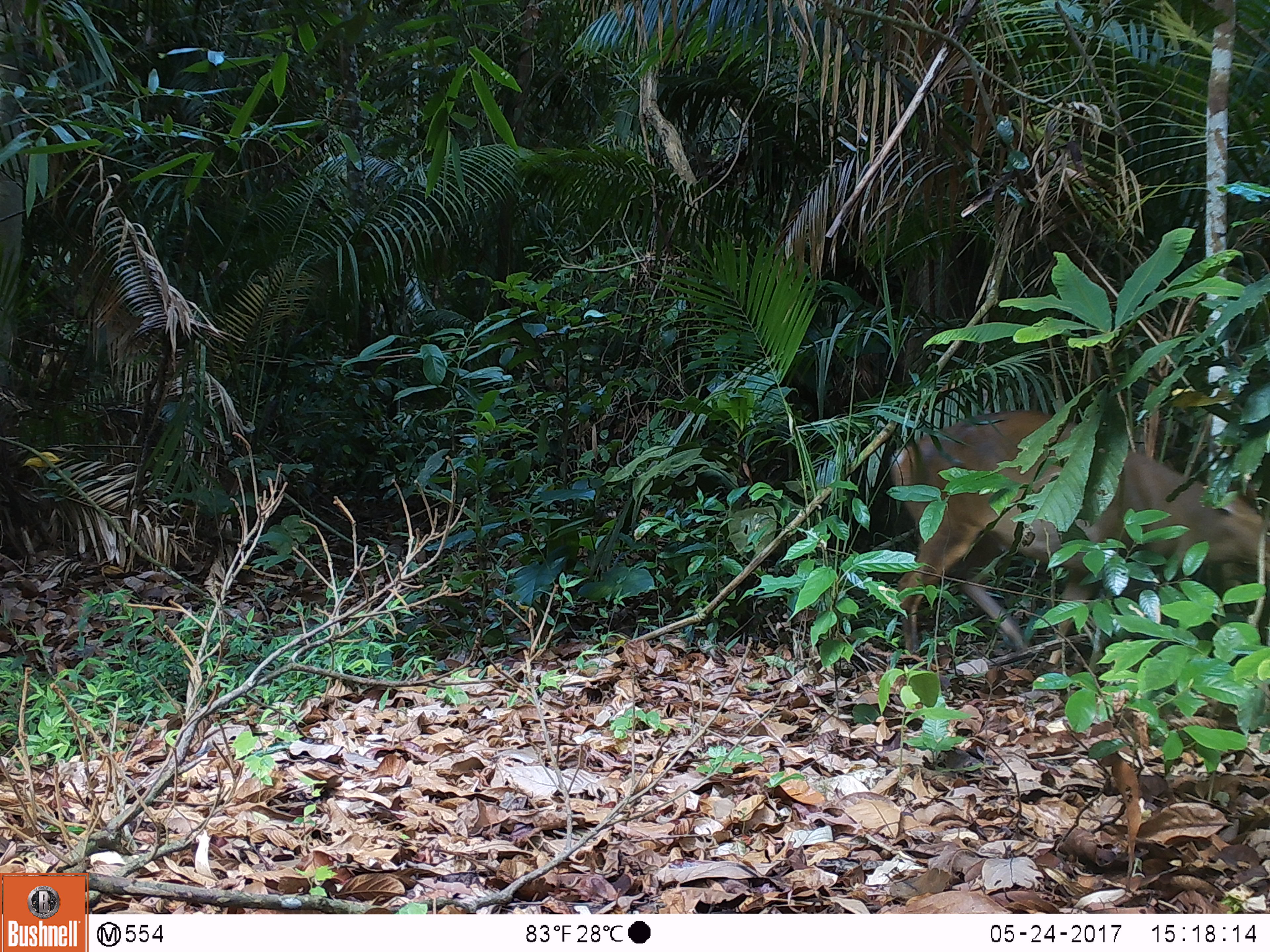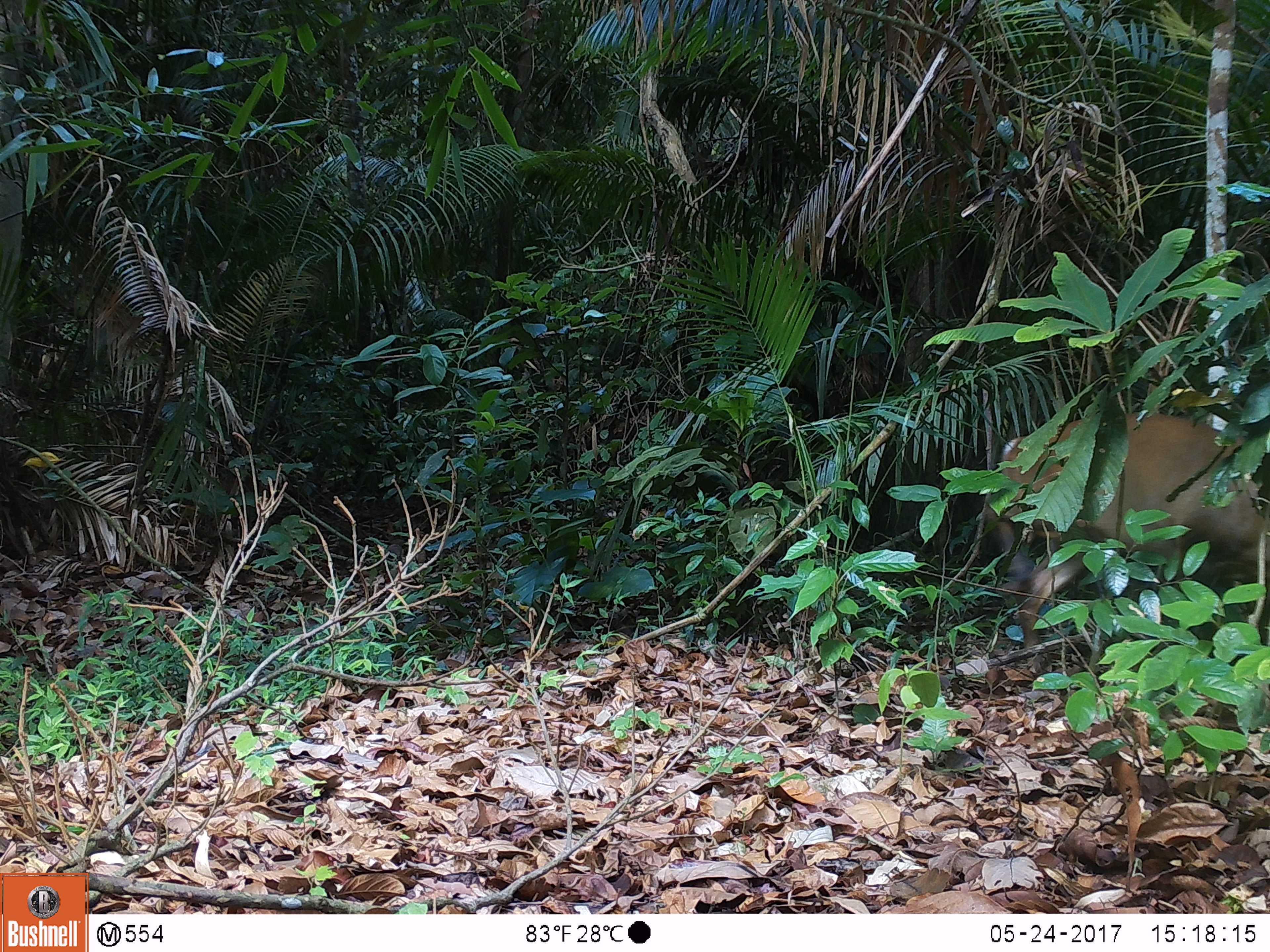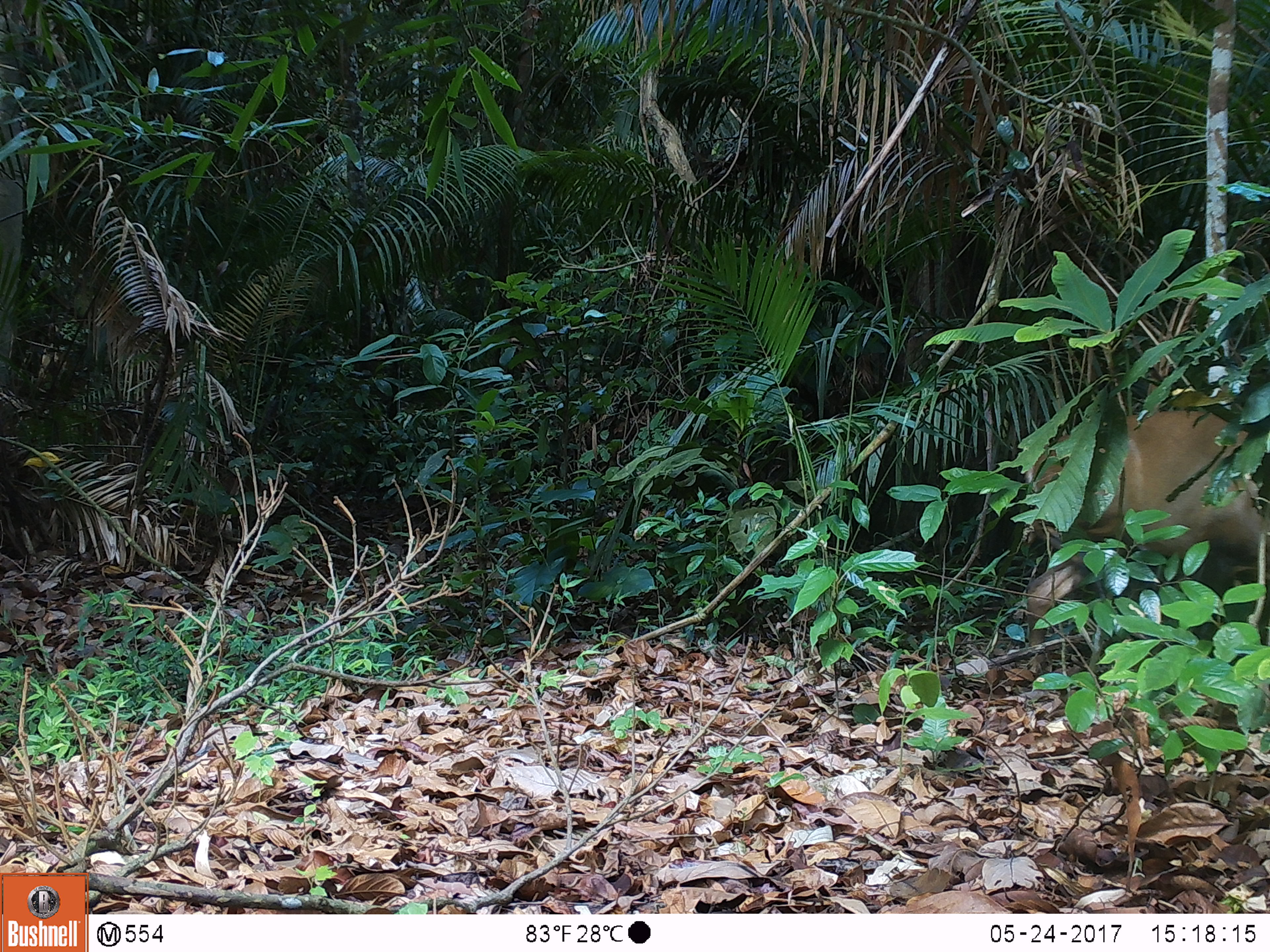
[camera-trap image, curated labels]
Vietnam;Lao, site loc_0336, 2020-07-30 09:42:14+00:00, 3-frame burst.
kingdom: Animalia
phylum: Chordata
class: Mammalia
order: Artiodactyla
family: Cervidae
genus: Muntiacus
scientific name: Muntiacus vuquangensis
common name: large-antlered muntjac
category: large antlered muntjac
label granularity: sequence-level